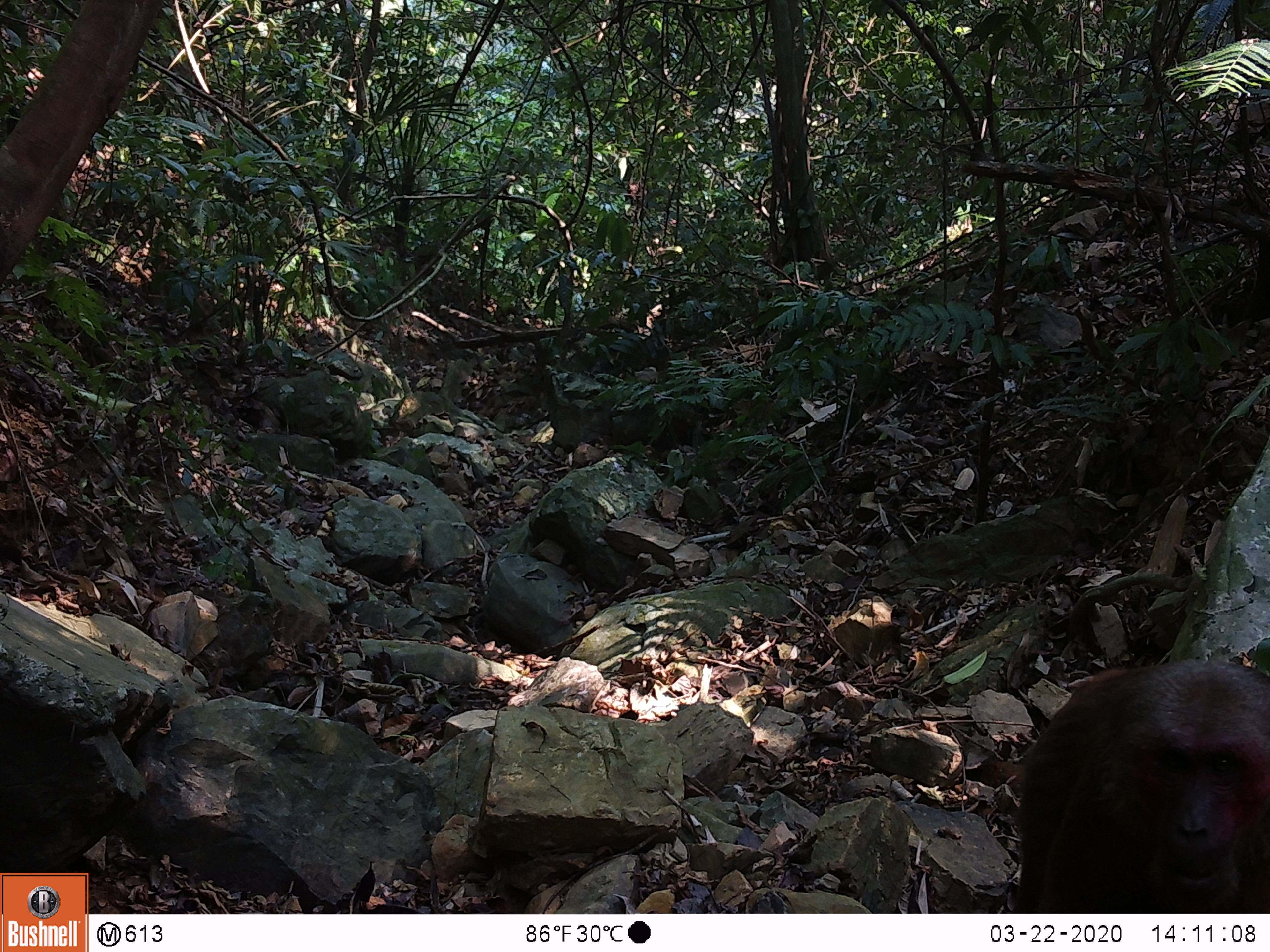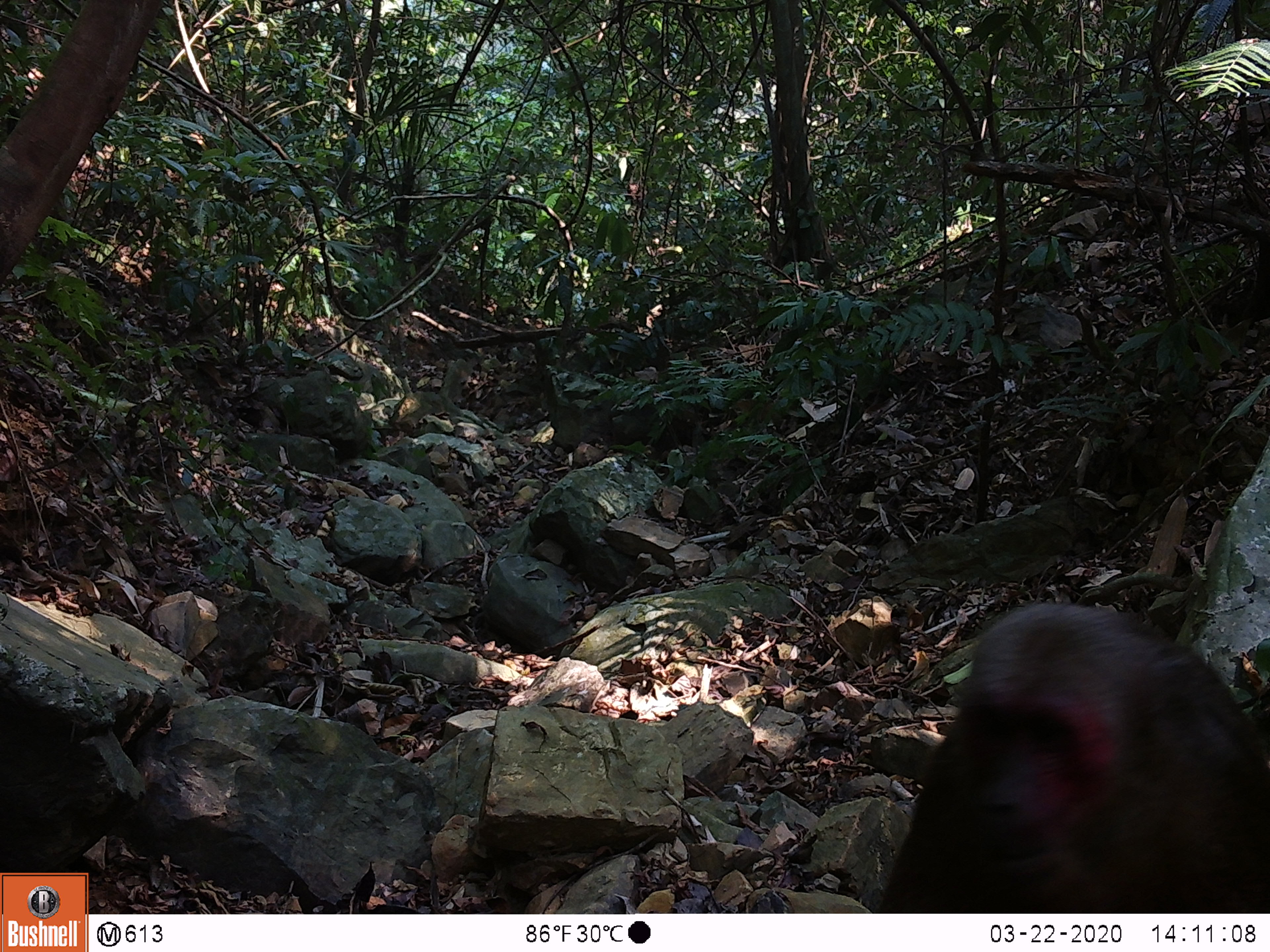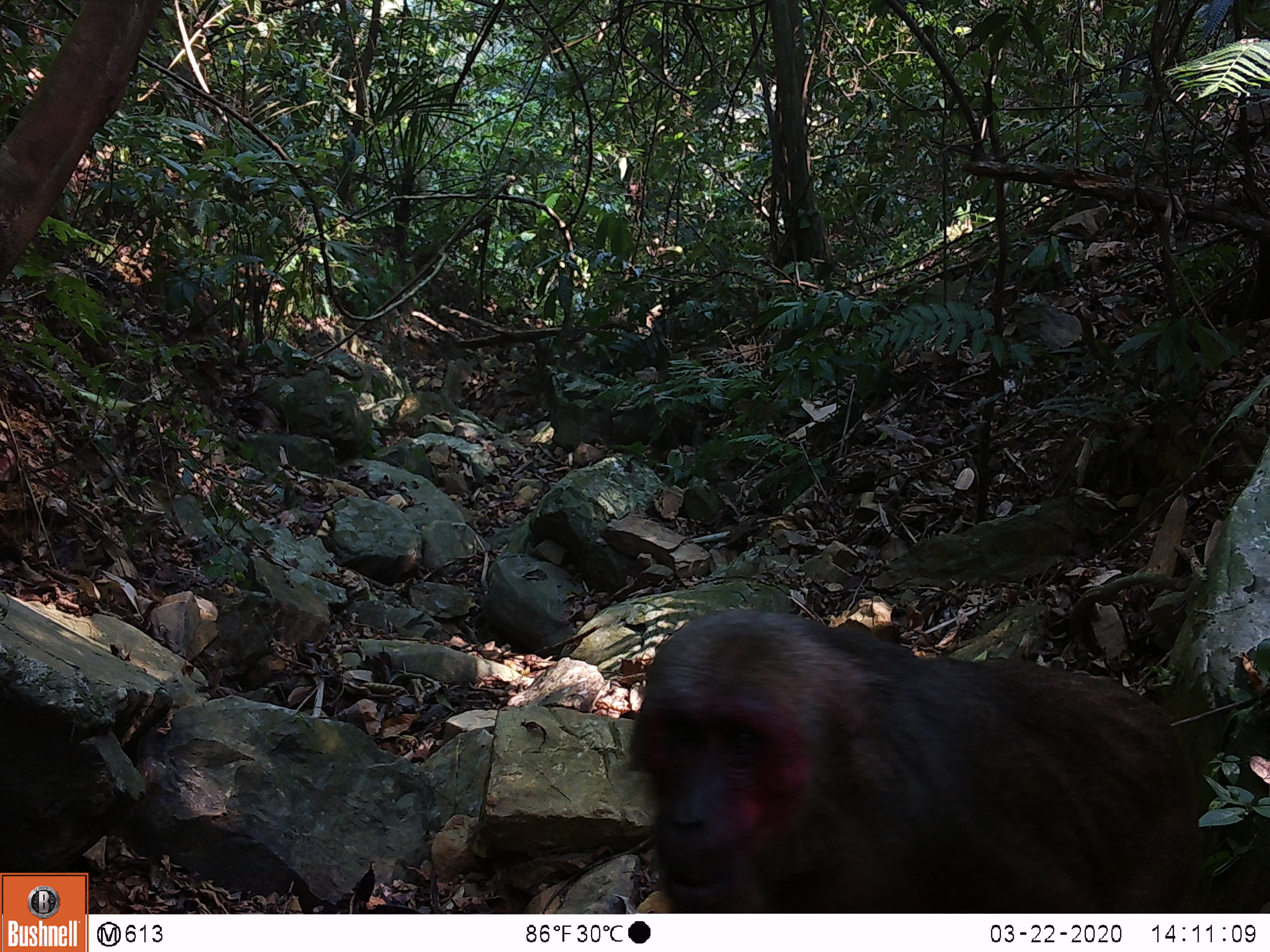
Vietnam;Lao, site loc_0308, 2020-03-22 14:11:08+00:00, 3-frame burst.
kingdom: Animalia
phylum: Chordata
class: Mammalia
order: Primates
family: Cercopithecidae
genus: Macaca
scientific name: Macaca arctoides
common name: stump-tailed macaque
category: stump tailed macaque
Stump tailed macaque (stump-tailed macaque) (Macaca arctoides). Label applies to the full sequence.